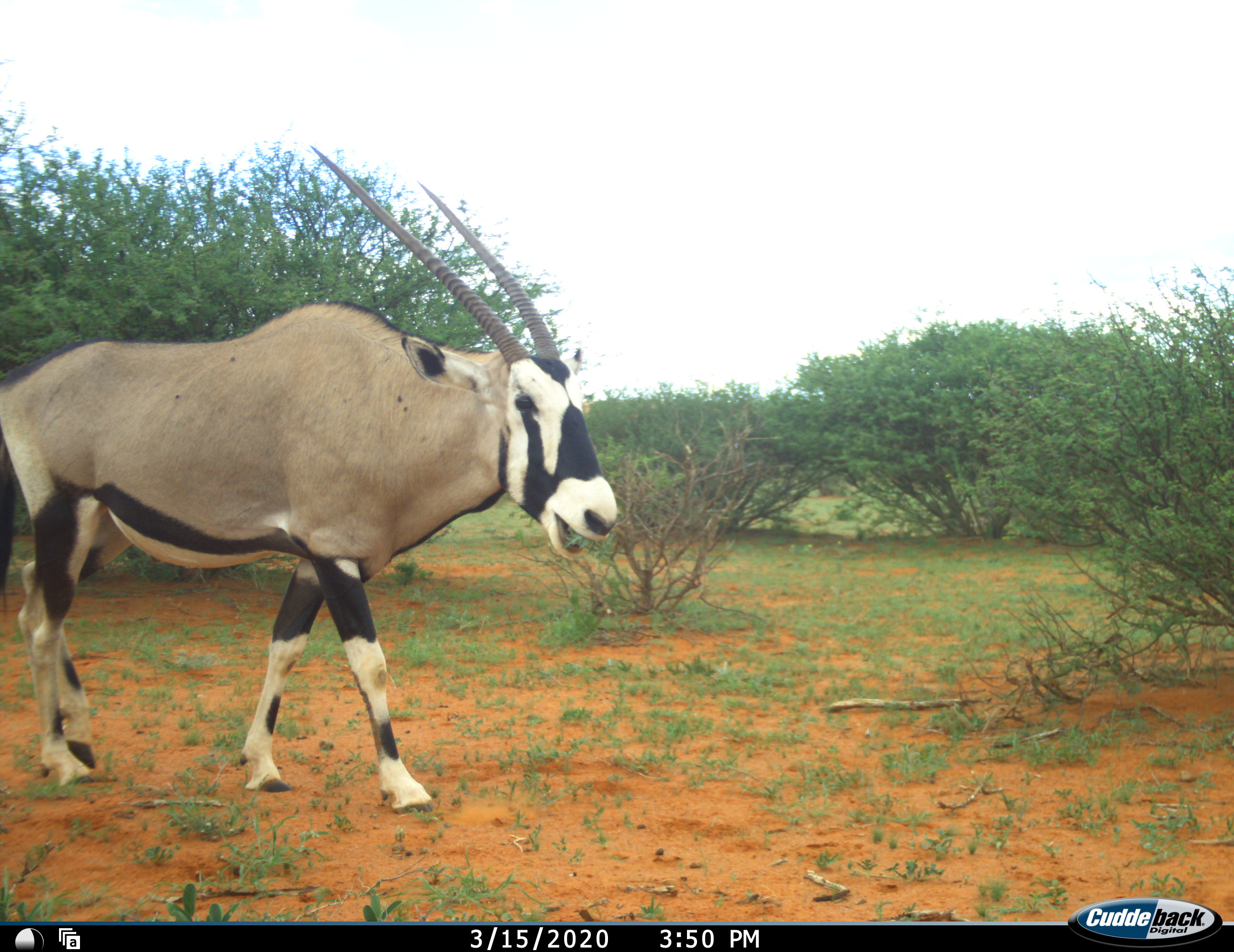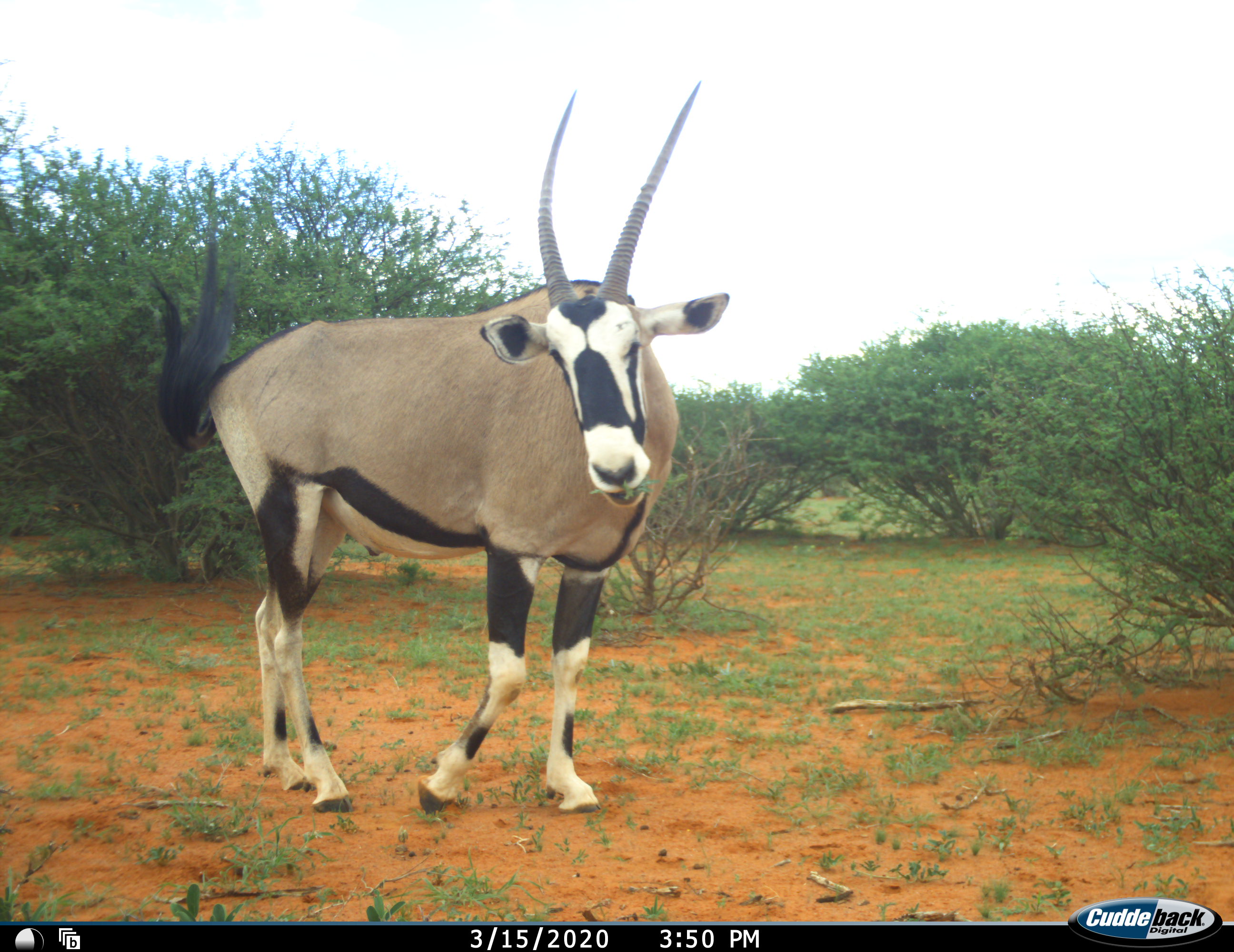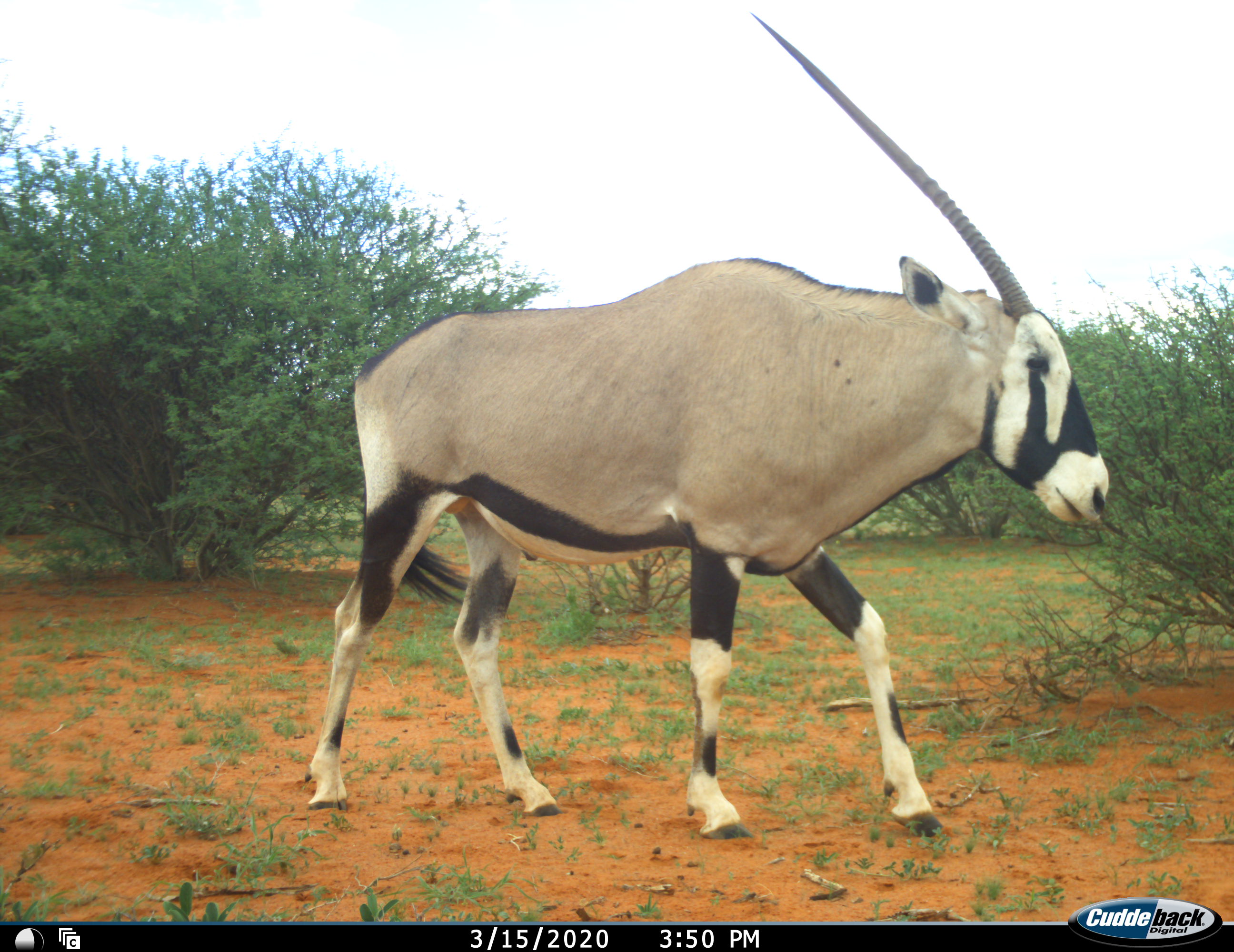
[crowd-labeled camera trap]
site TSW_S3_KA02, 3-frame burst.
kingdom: Animalia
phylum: Chordata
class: Mammalia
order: Artiodactyla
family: Bovidae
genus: Oryx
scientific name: Oryx gazella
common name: gemsbok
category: oryx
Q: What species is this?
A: Oryx (gemsbok) (Oryx gazella).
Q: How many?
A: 1.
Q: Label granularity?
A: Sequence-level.